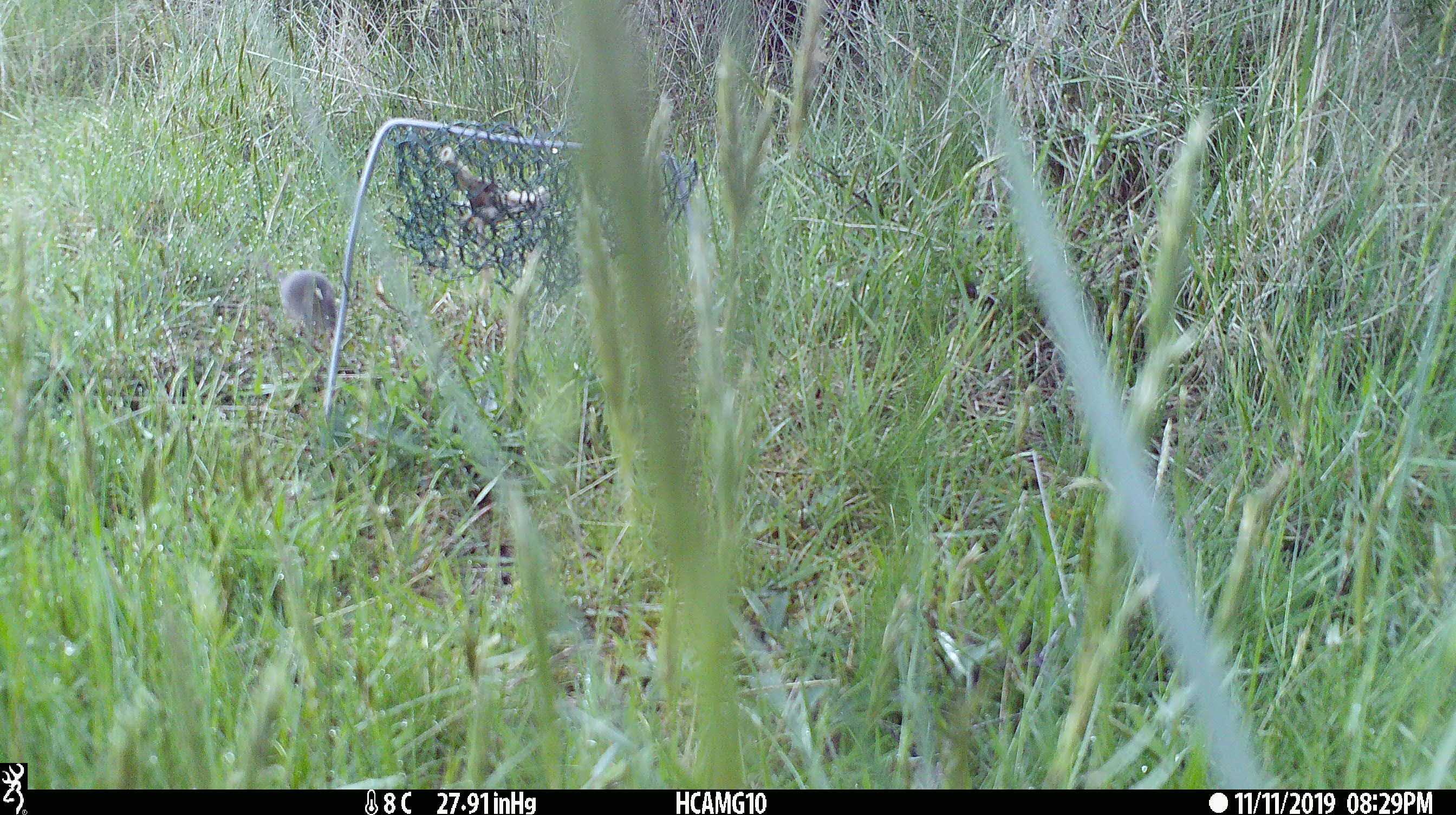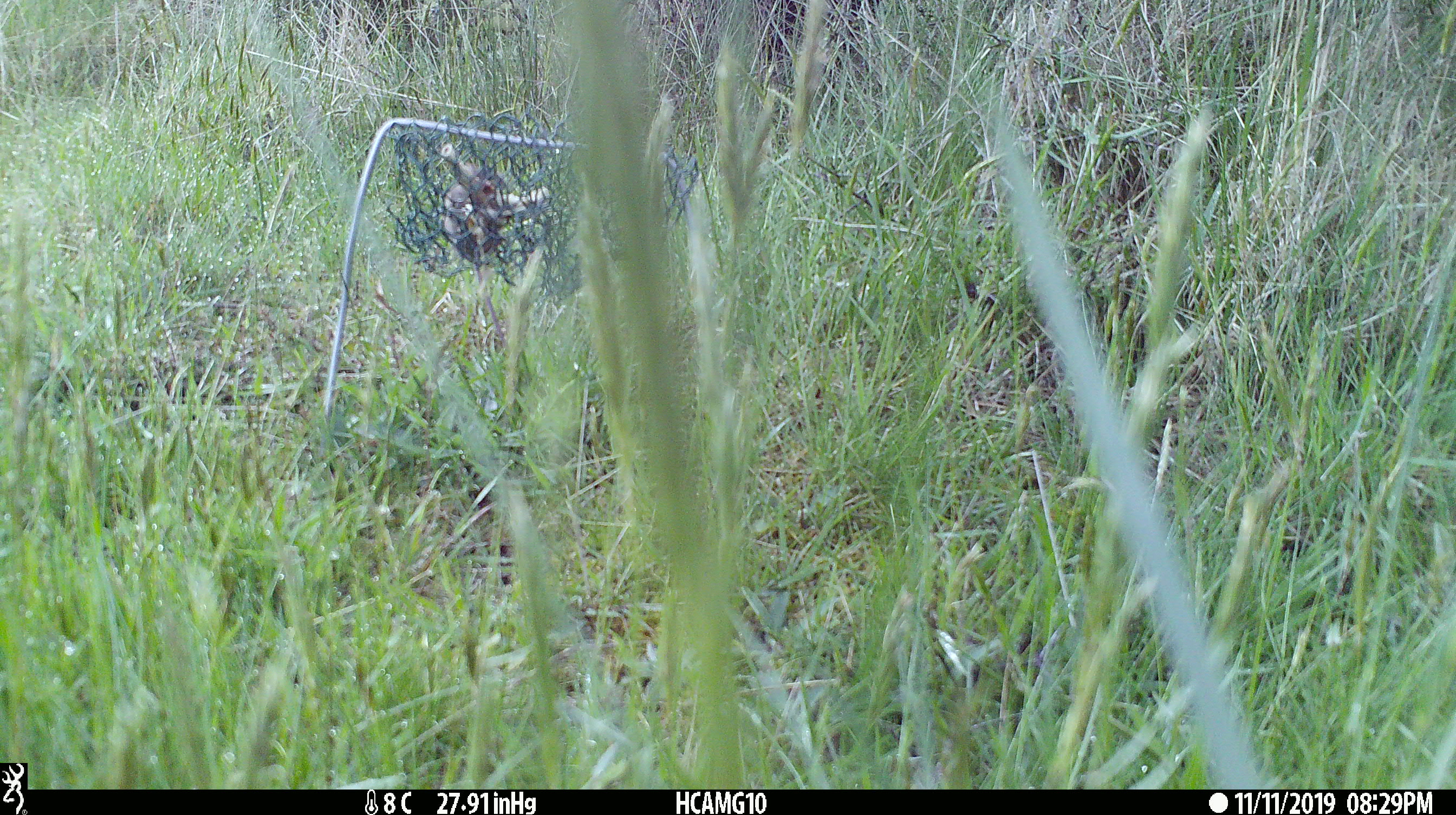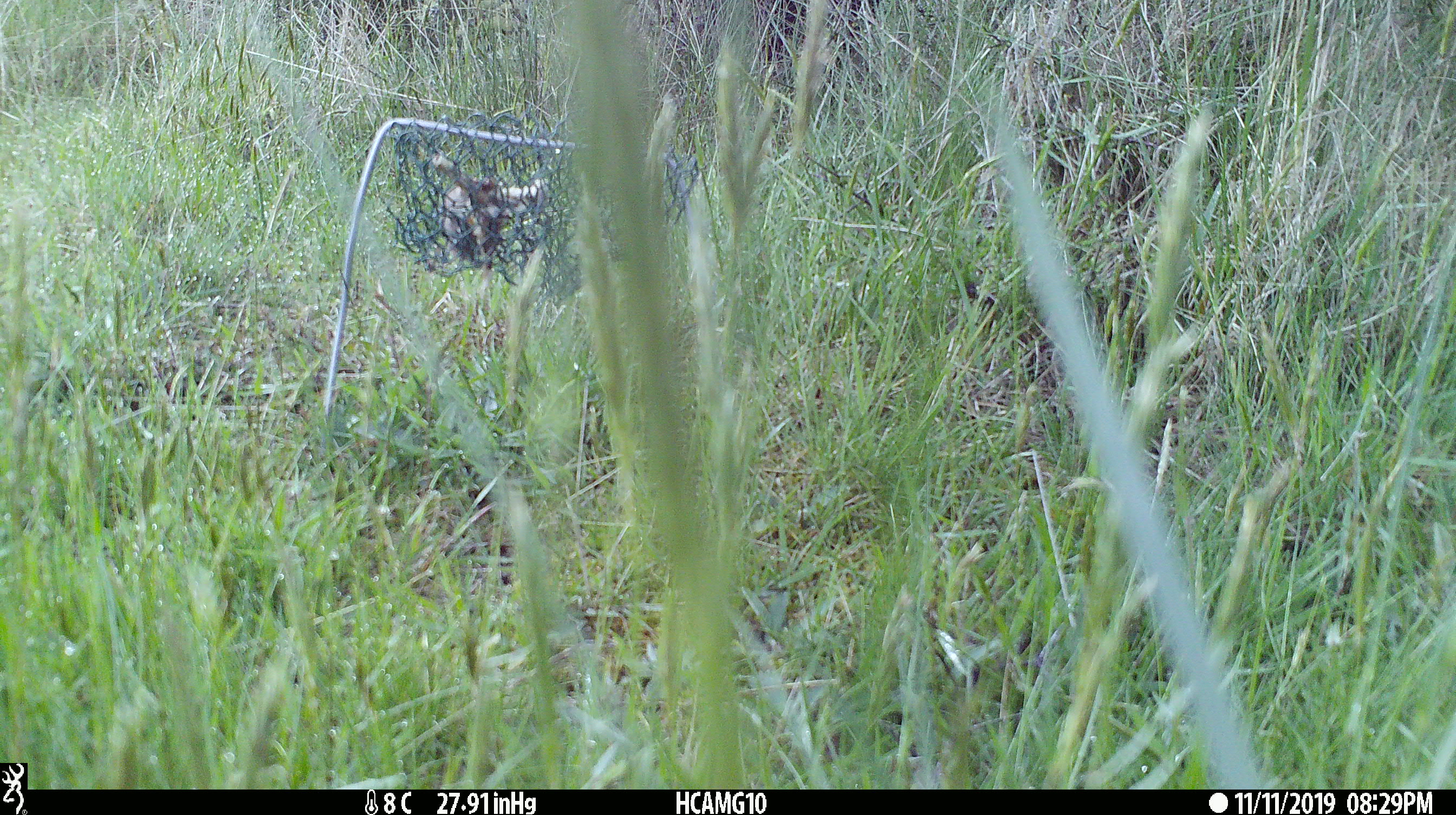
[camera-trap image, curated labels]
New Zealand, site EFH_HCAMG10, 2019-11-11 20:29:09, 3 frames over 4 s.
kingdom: Animalia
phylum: Chordata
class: Mammalia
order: Rodentia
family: Muridae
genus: Mus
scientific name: Mus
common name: mouse